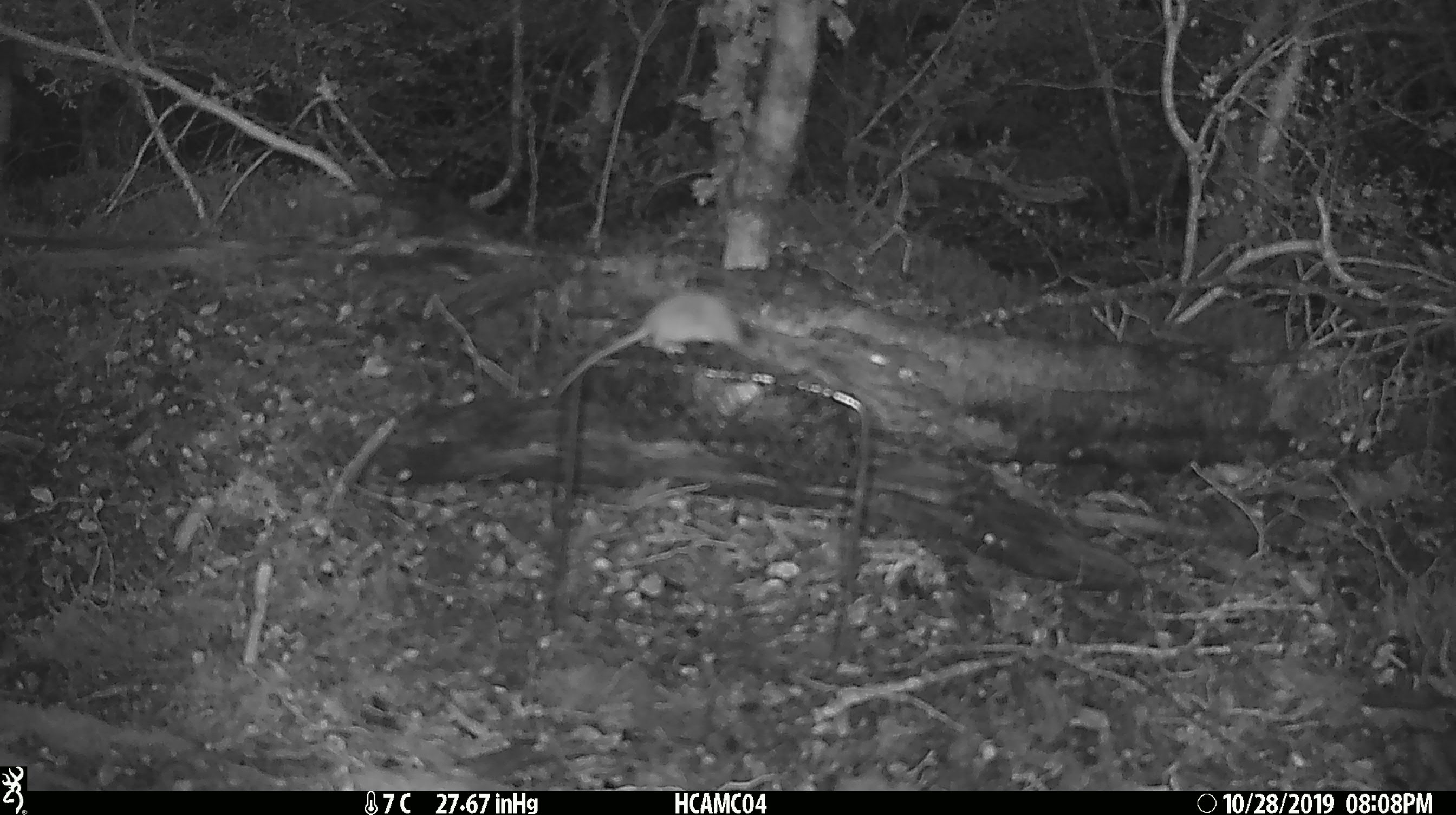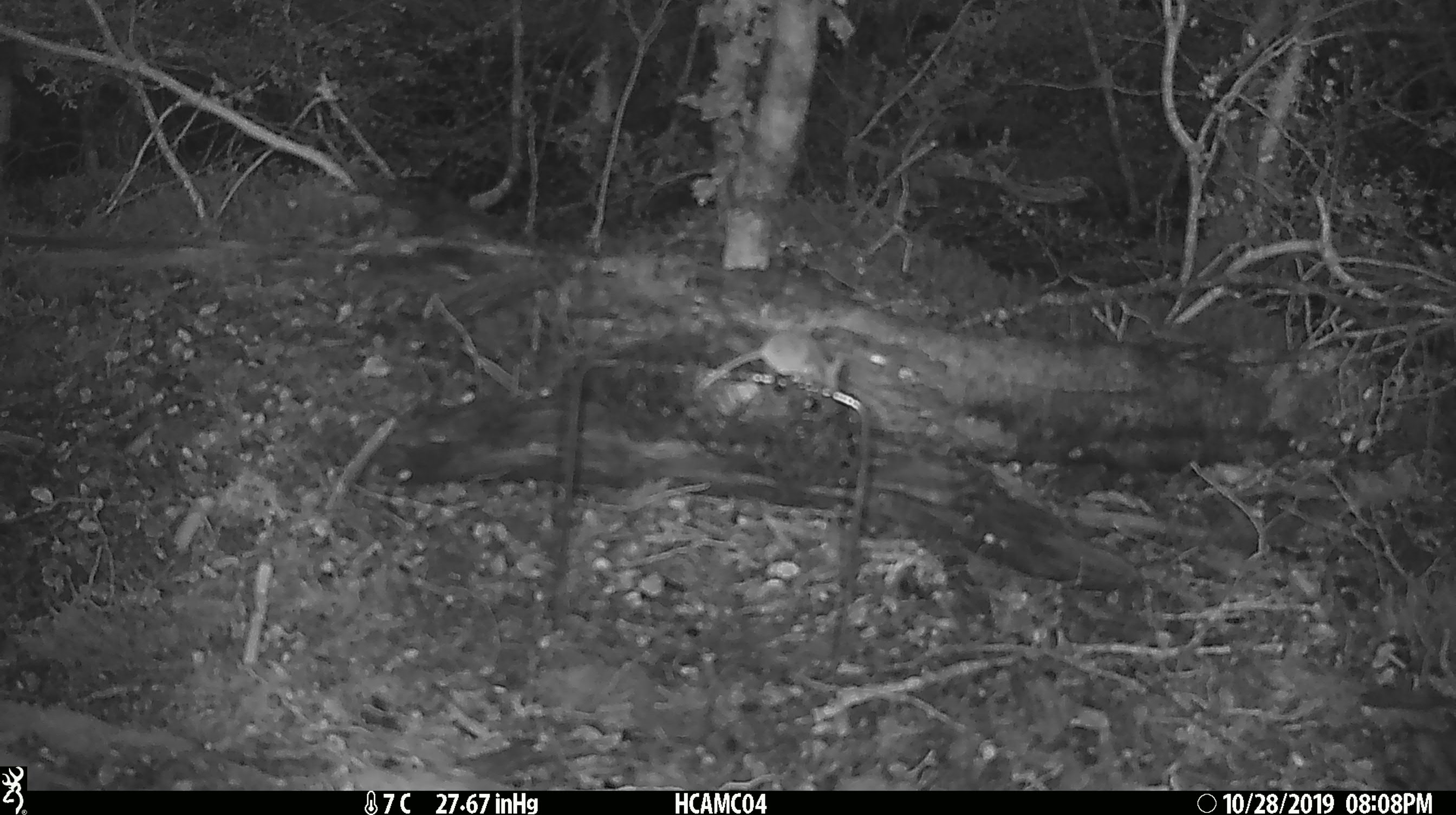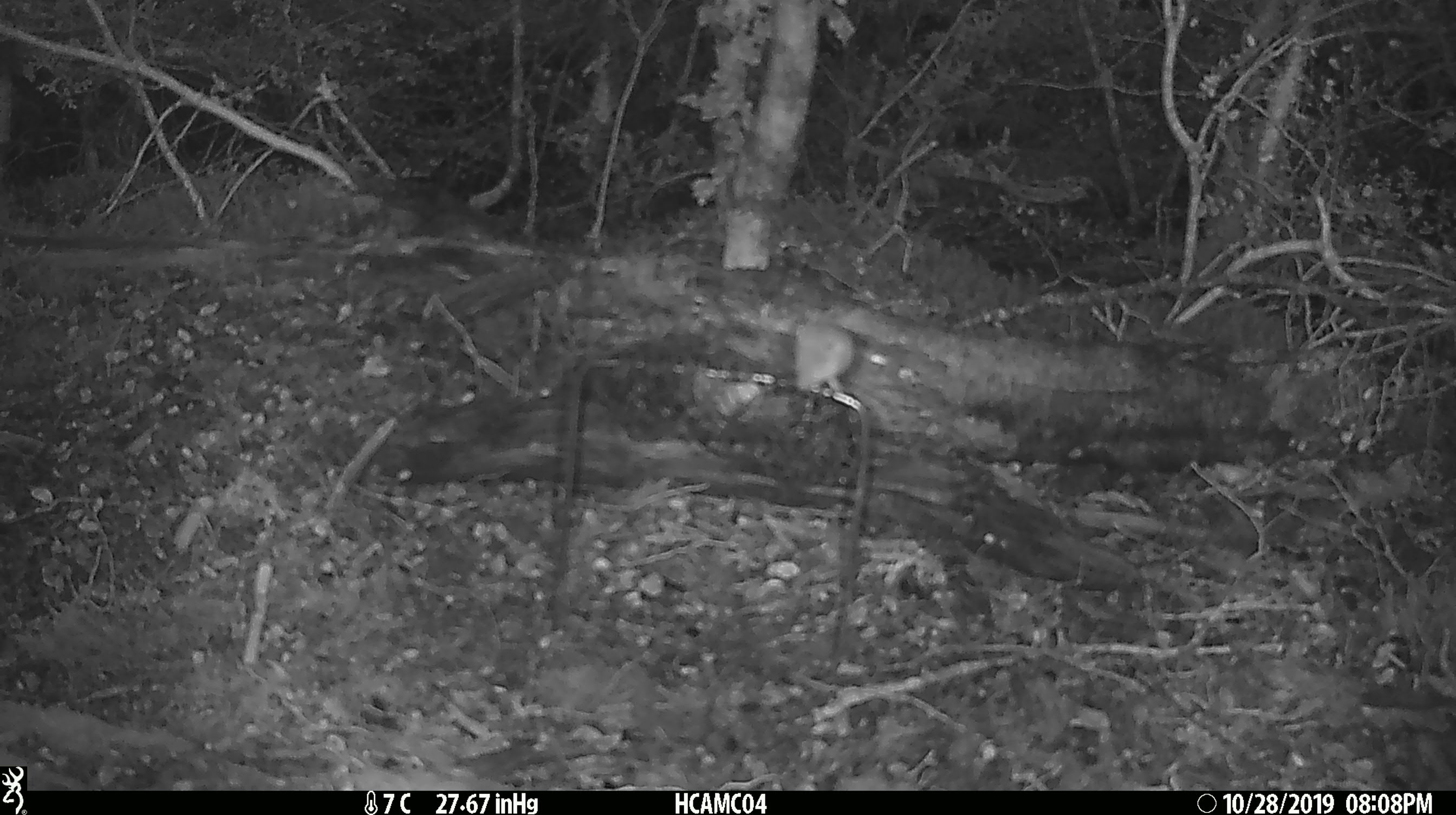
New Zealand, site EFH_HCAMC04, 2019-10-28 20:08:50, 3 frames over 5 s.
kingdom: Animalia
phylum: Chordata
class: Mammalia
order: Rodentia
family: Muridae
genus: Mus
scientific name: Mus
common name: mouse